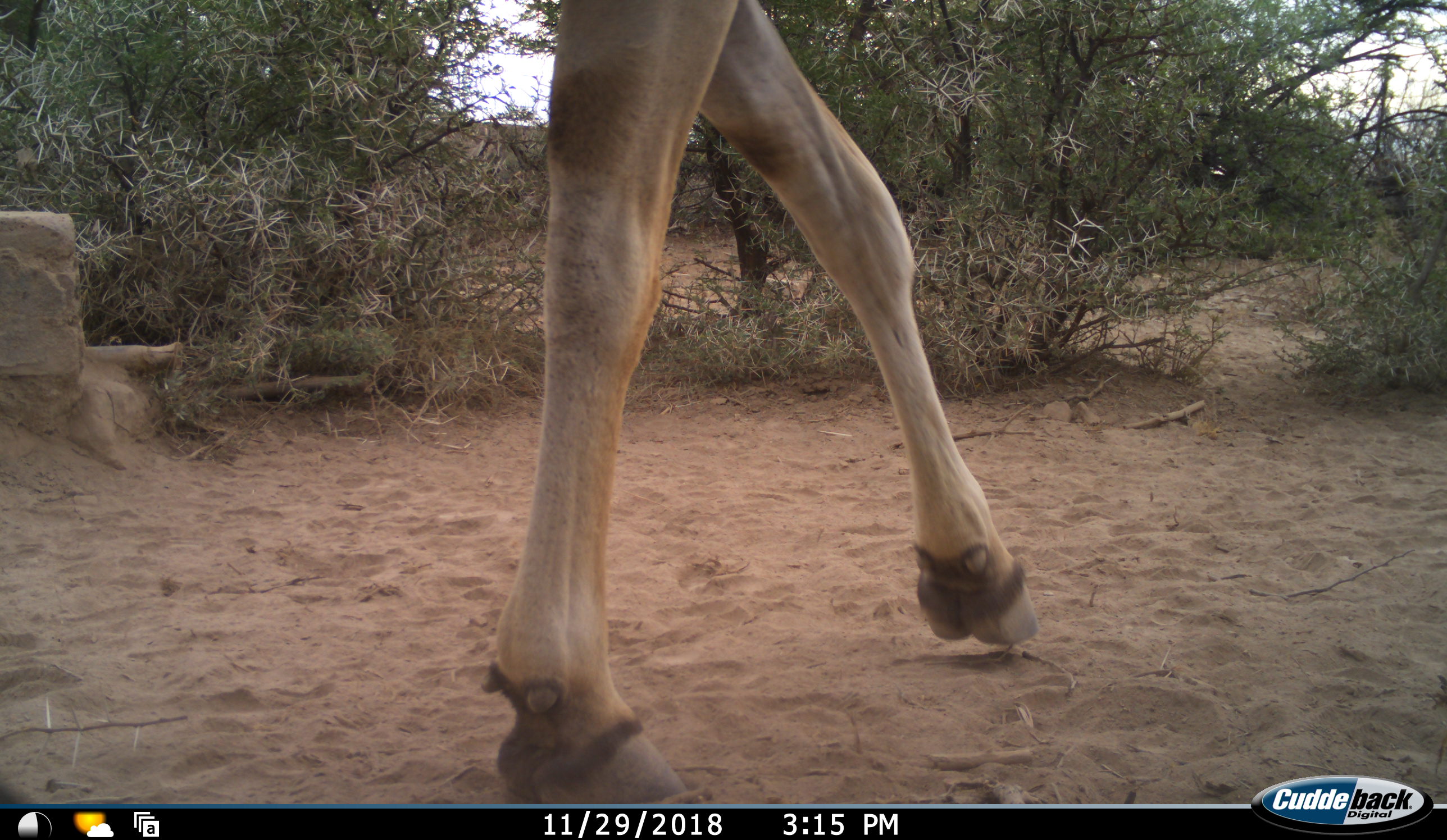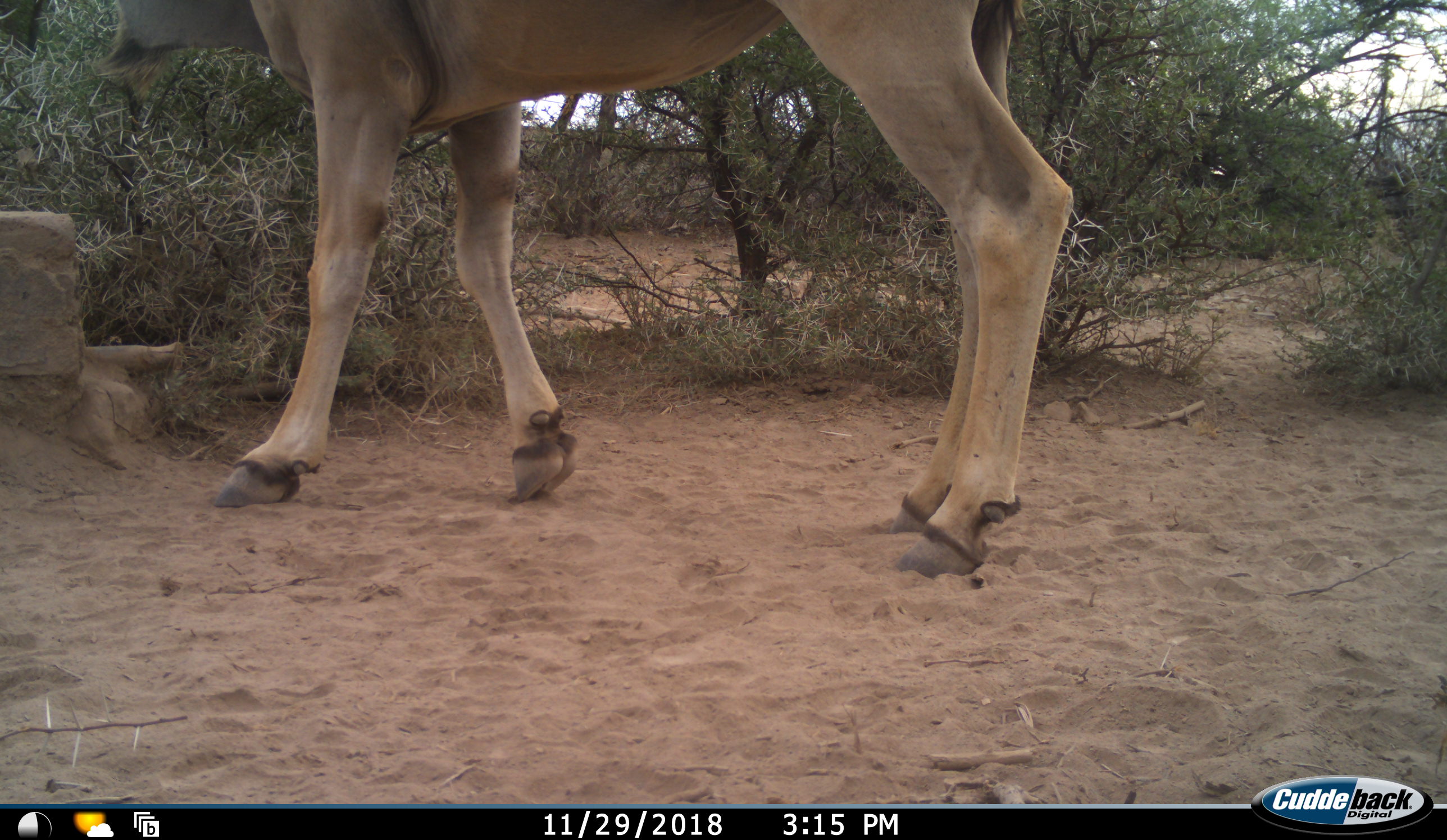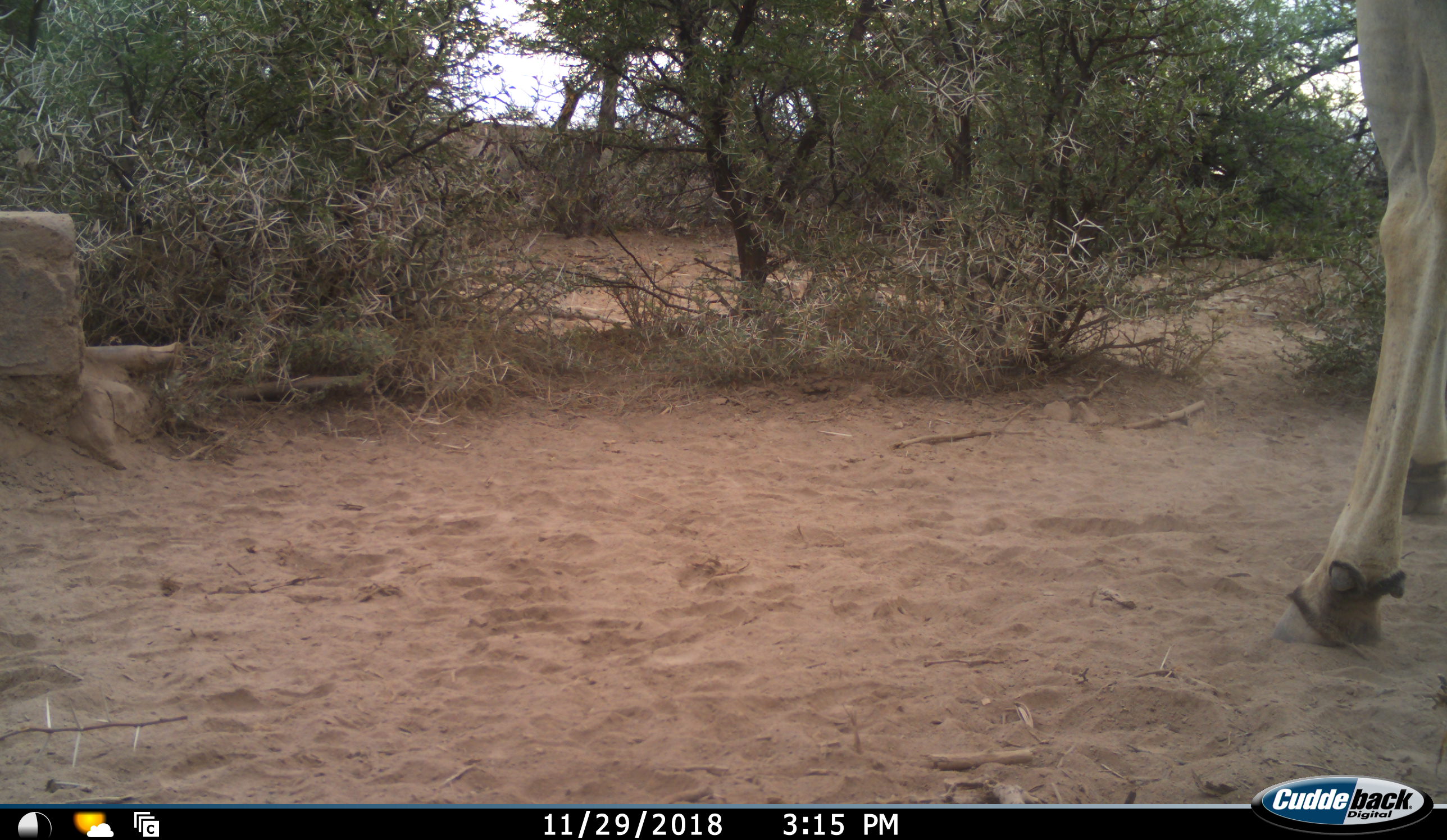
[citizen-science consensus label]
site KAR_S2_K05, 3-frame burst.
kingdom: Animalia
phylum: Chordata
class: Mammalia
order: Artiodactyla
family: Bovidae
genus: Tragelaphus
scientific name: Tragelaphus oryx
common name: eland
Eland (Tragelaphus oryx), count 1. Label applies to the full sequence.